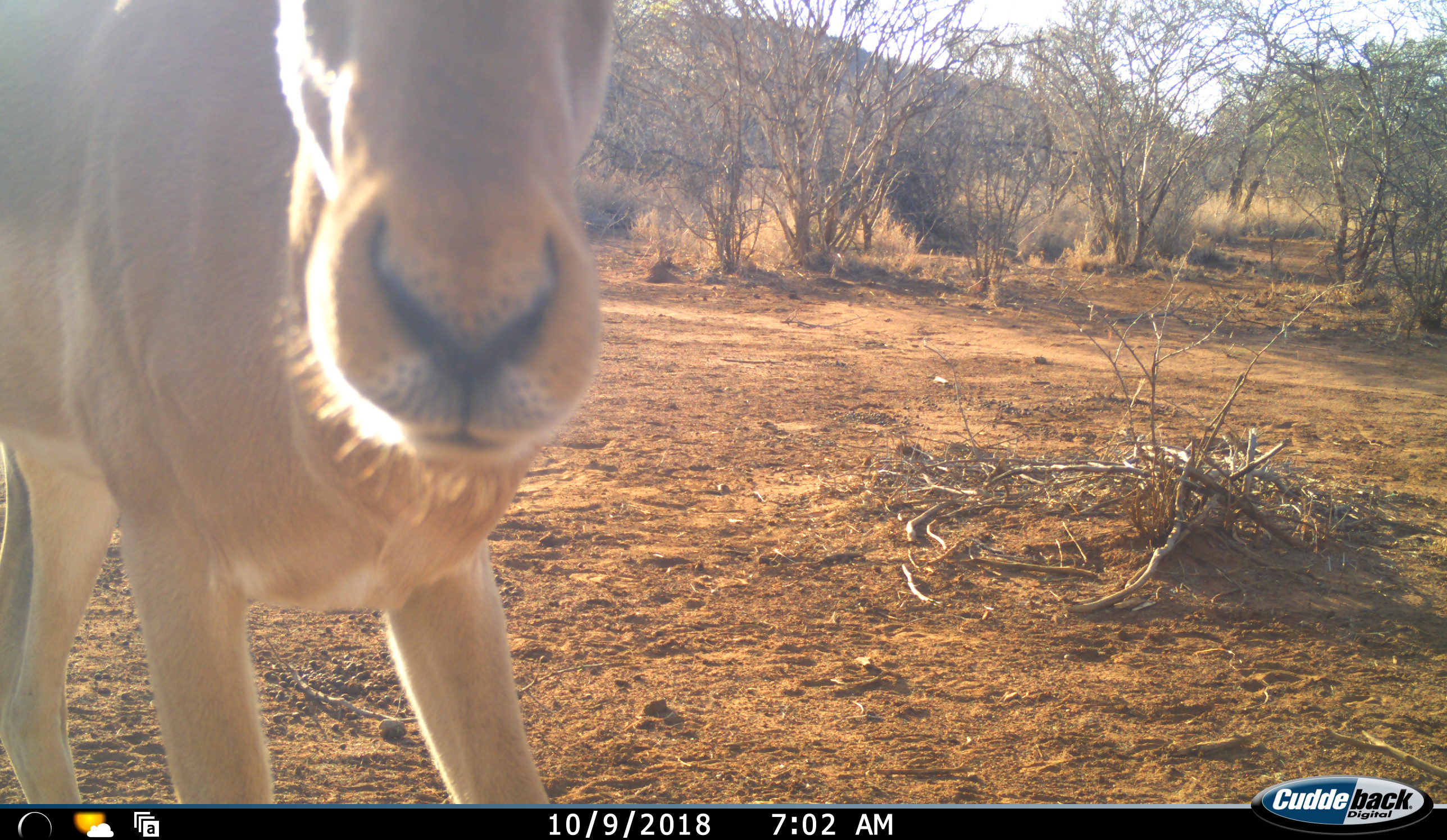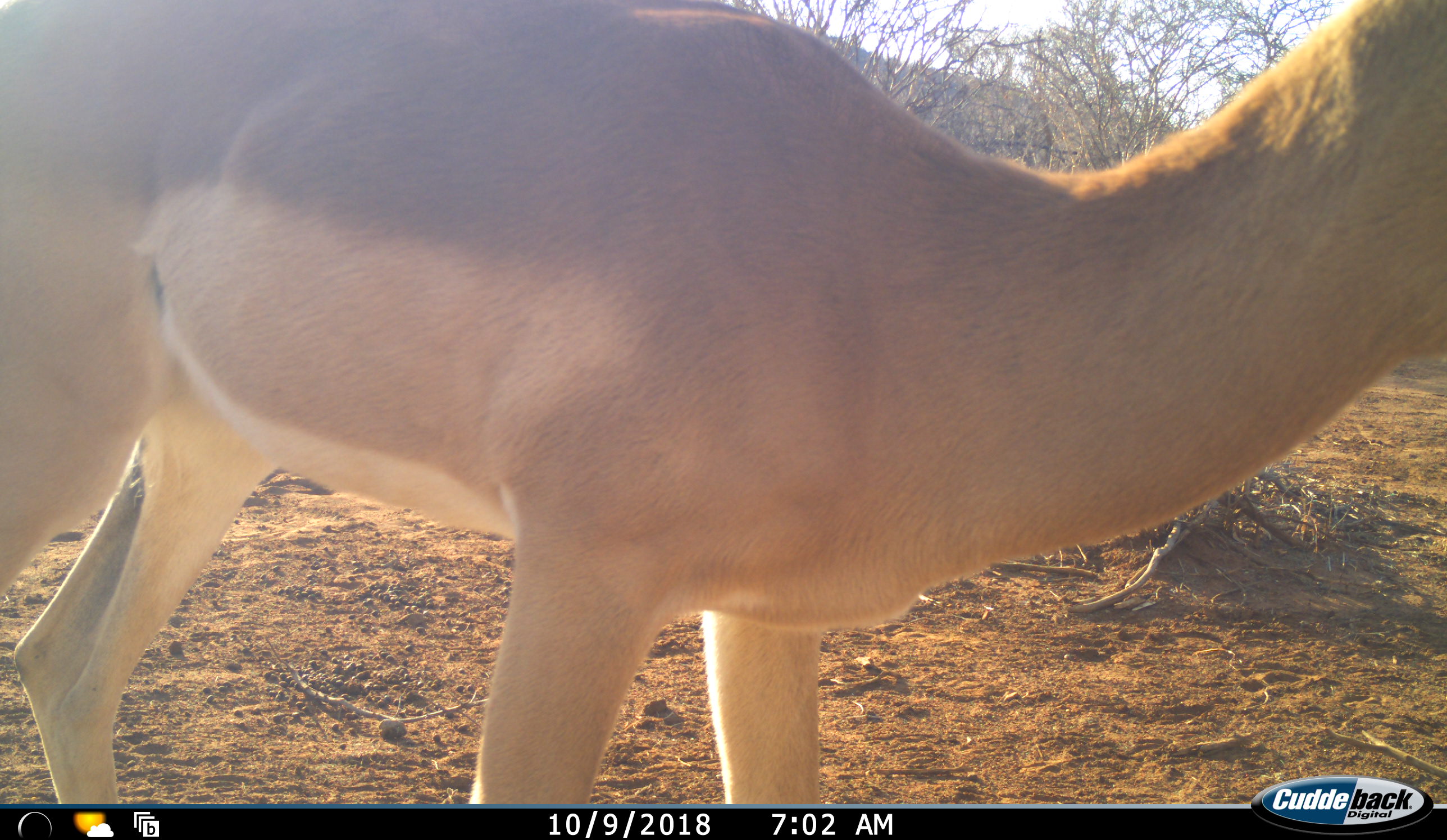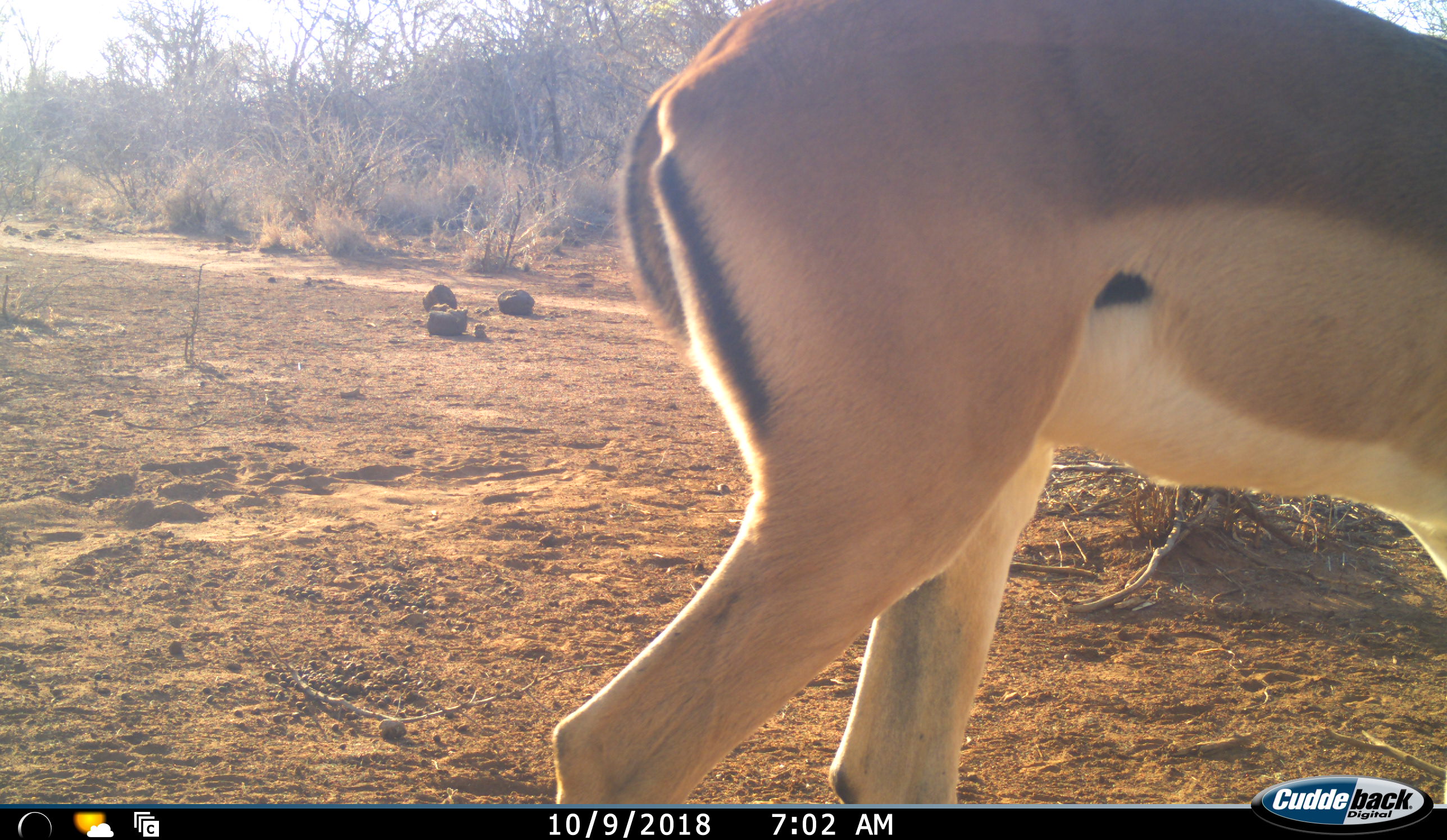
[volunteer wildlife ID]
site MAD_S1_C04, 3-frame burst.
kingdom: Animalia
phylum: Chordata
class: Mammalia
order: Artiodactyla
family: Bovidae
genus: Aepyceros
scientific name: Aepyceros melampus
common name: impala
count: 1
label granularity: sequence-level